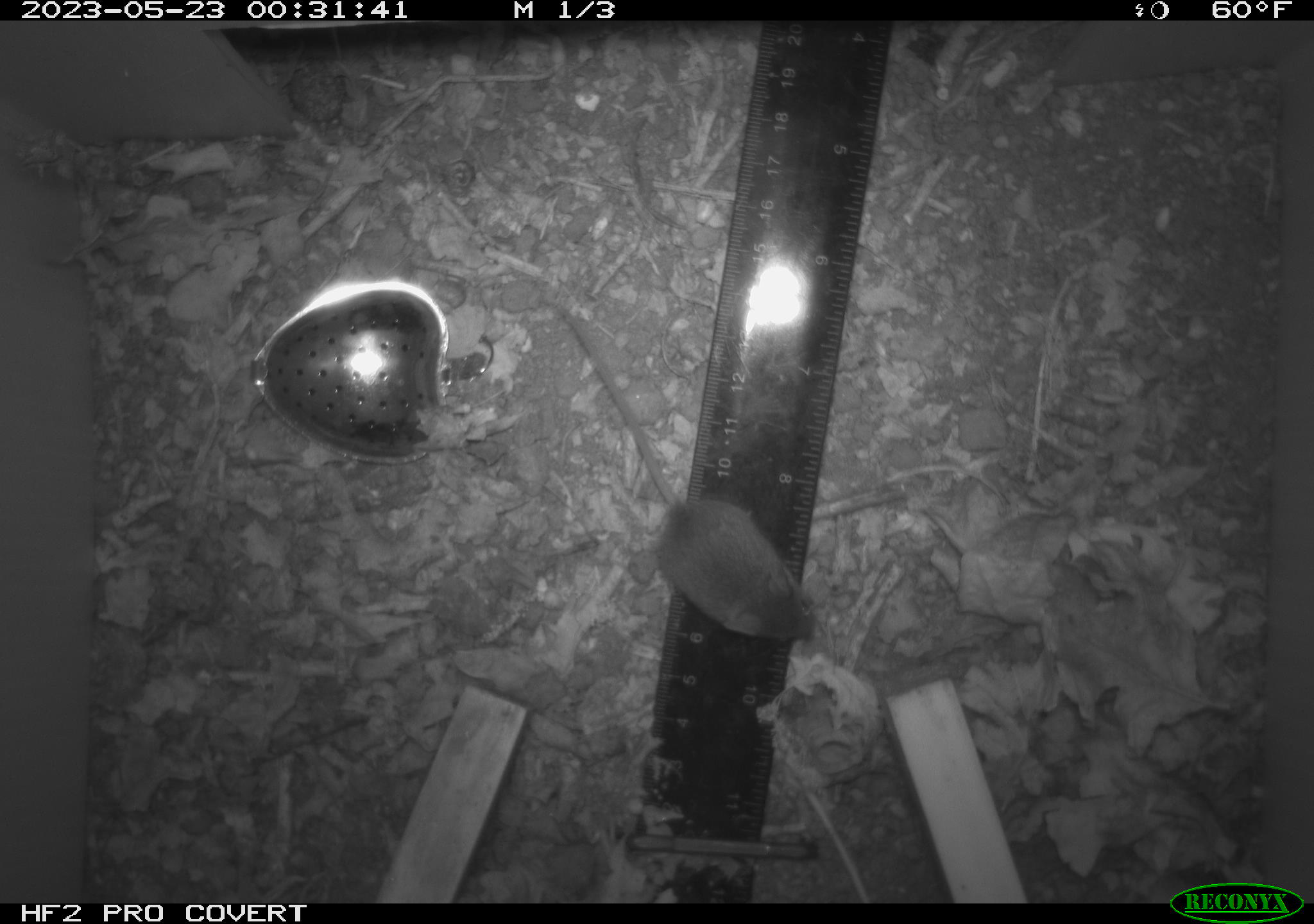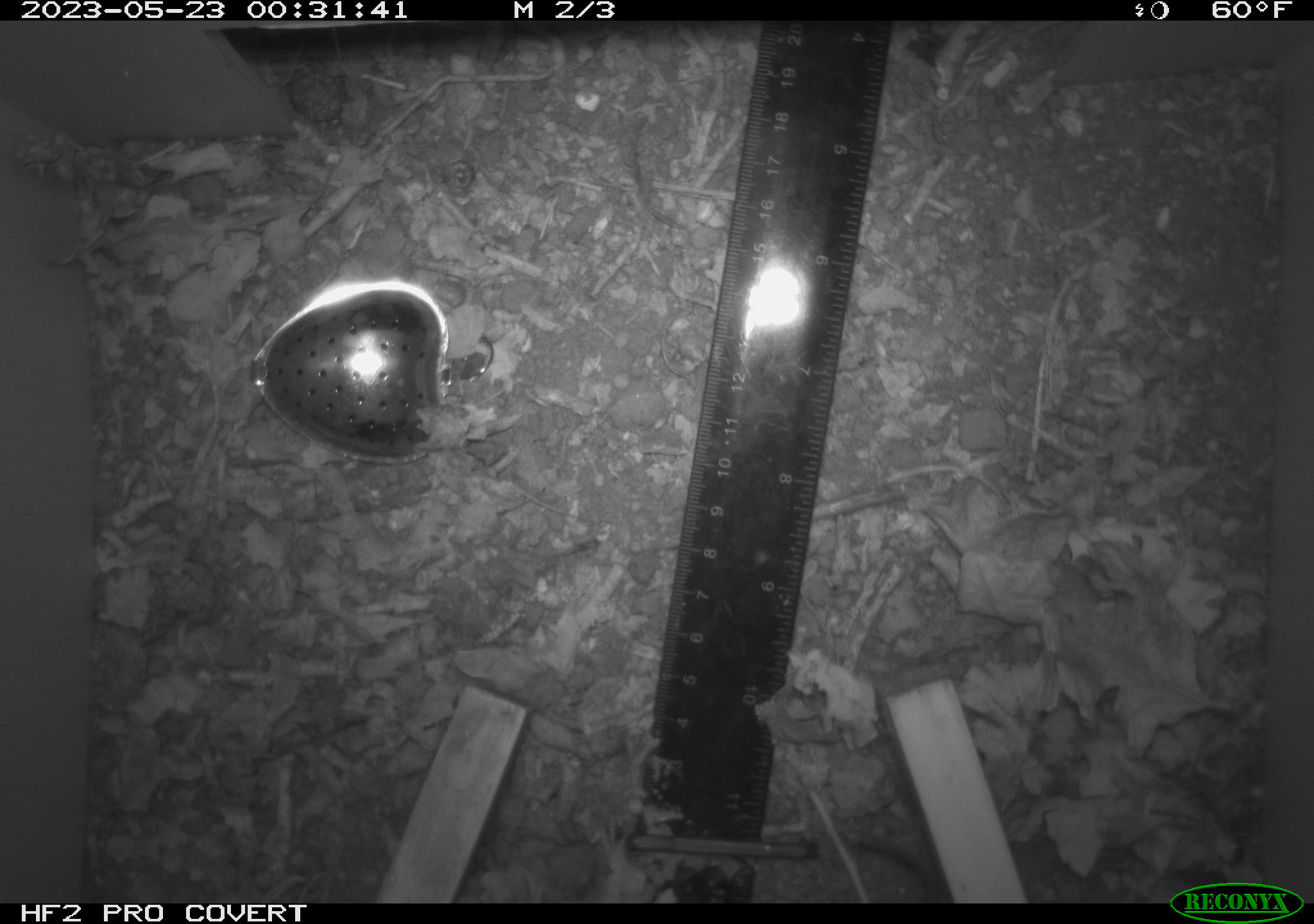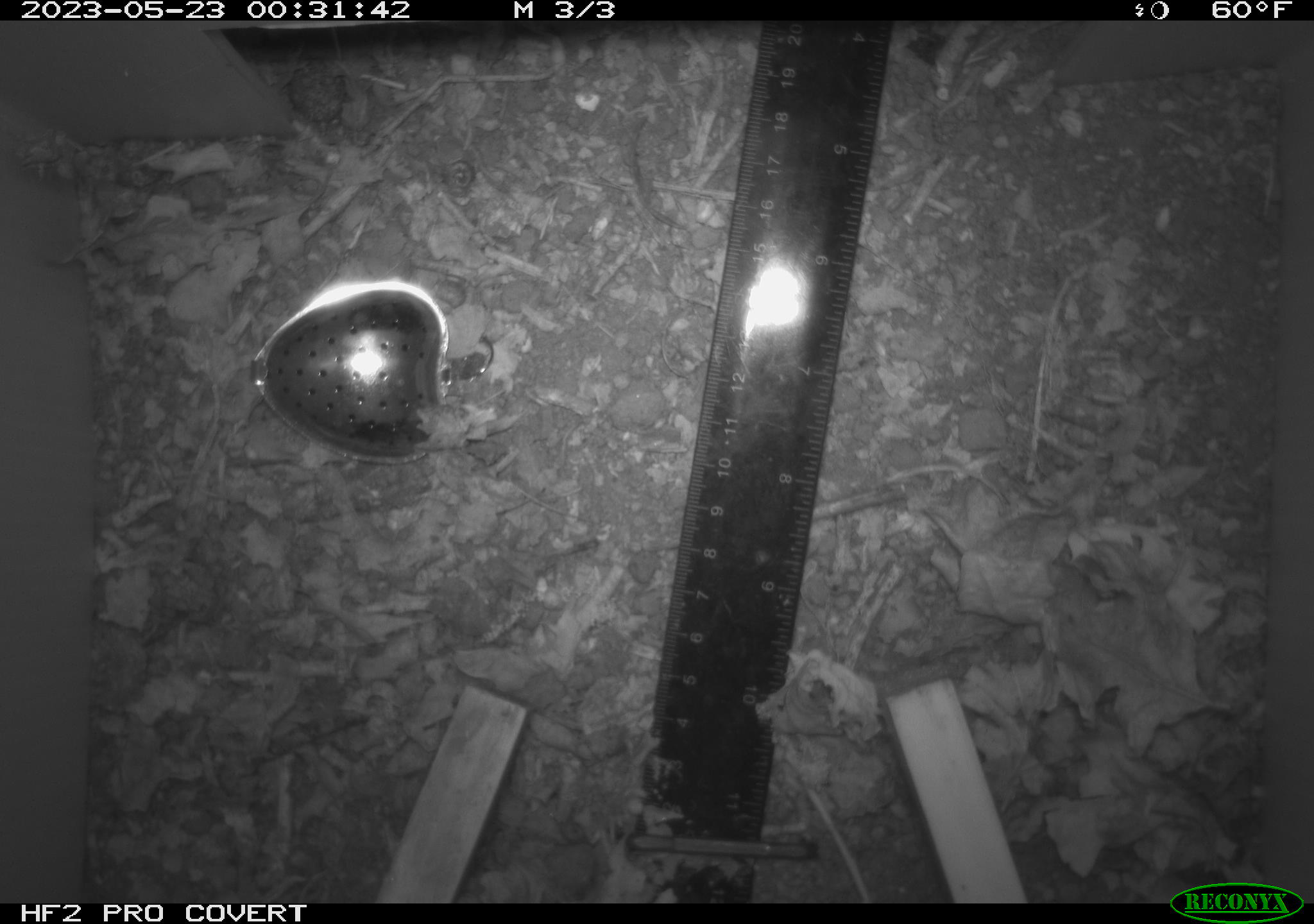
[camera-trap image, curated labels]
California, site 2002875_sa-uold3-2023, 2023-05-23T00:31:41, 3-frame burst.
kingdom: Animalia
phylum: Chordata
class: Mammalia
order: Rodentia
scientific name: Rodentia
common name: mouse species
Mouse species (Rodentia).